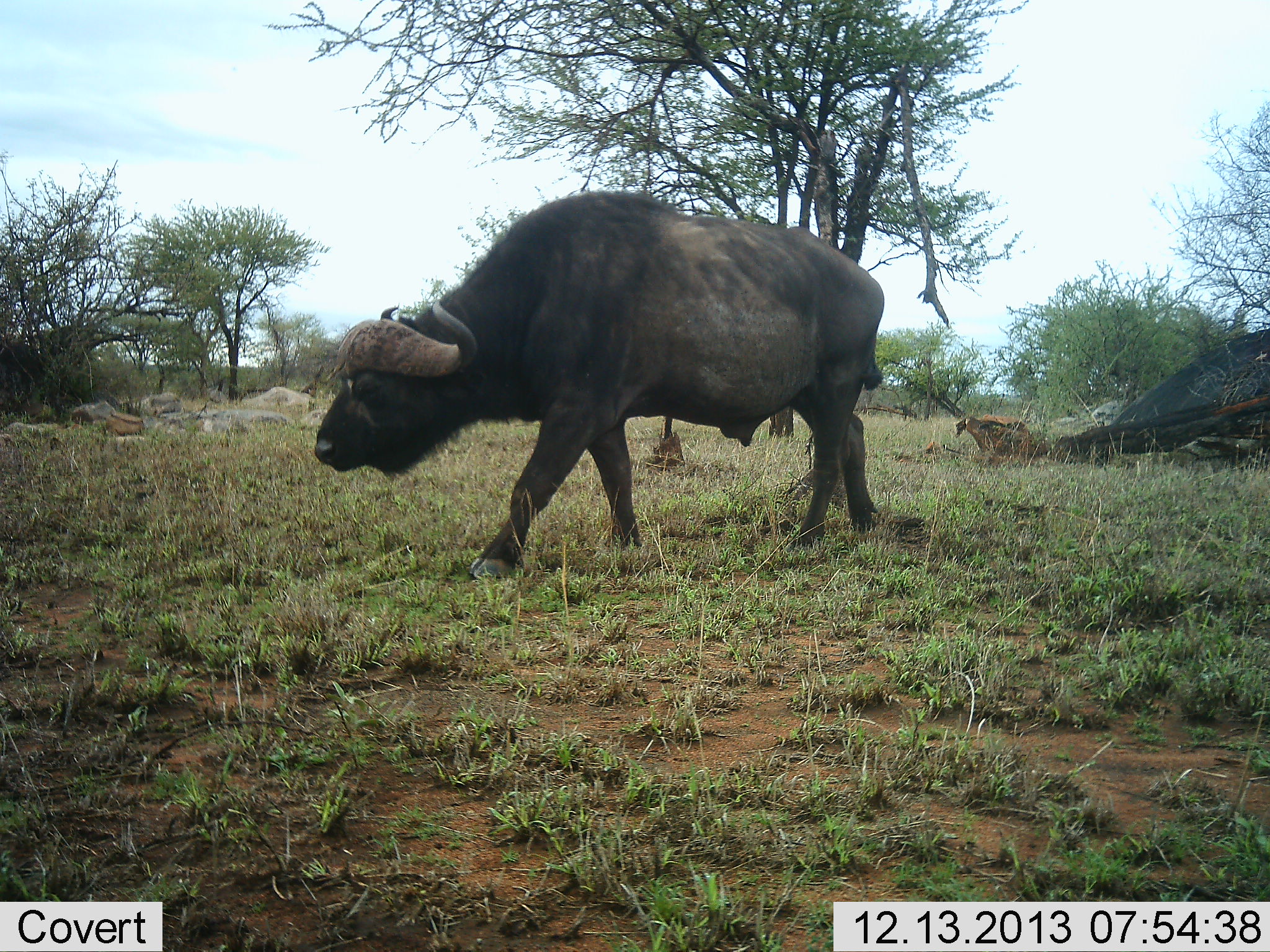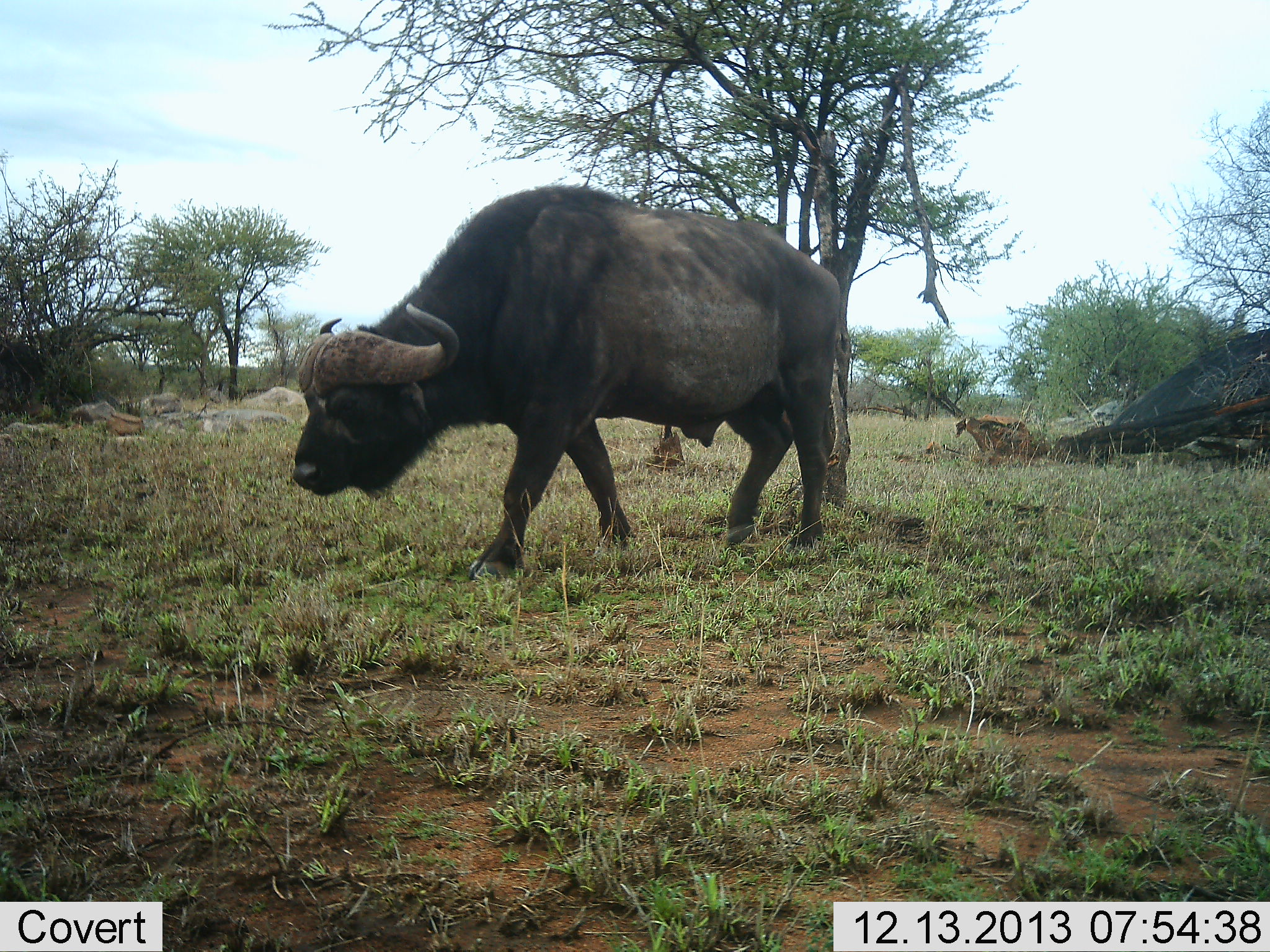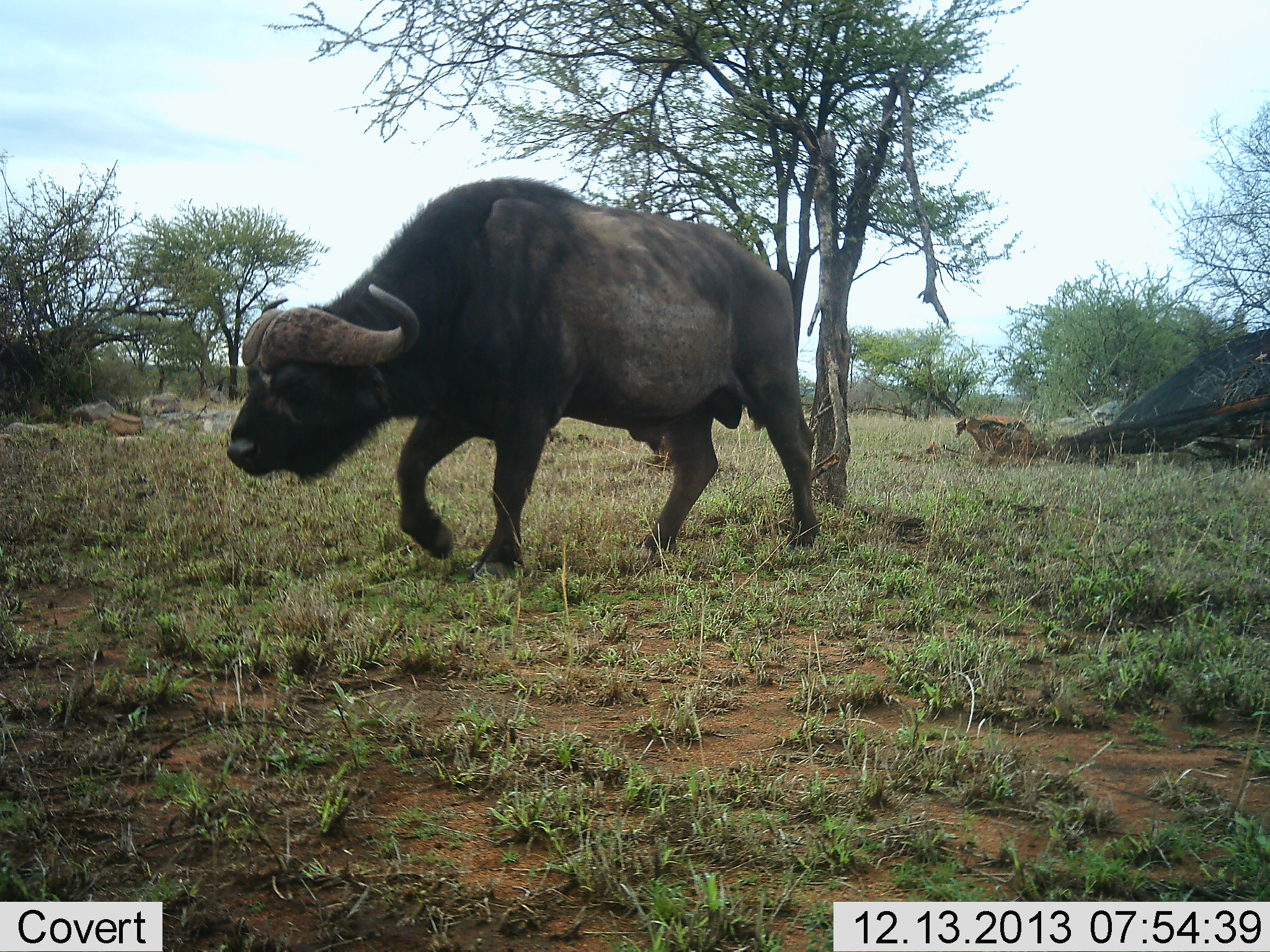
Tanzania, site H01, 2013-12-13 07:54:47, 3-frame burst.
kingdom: Animalia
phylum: Chordata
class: Mammalia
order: Artiodactyla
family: Bovidae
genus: Syncerus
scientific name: Syncerus caffer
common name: cape buffalo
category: buffalo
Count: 1.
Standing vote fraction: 0%.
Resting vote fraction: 0%.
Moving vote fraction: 100%.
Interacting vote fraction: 0%.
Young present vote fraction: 0%.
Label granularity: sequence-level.